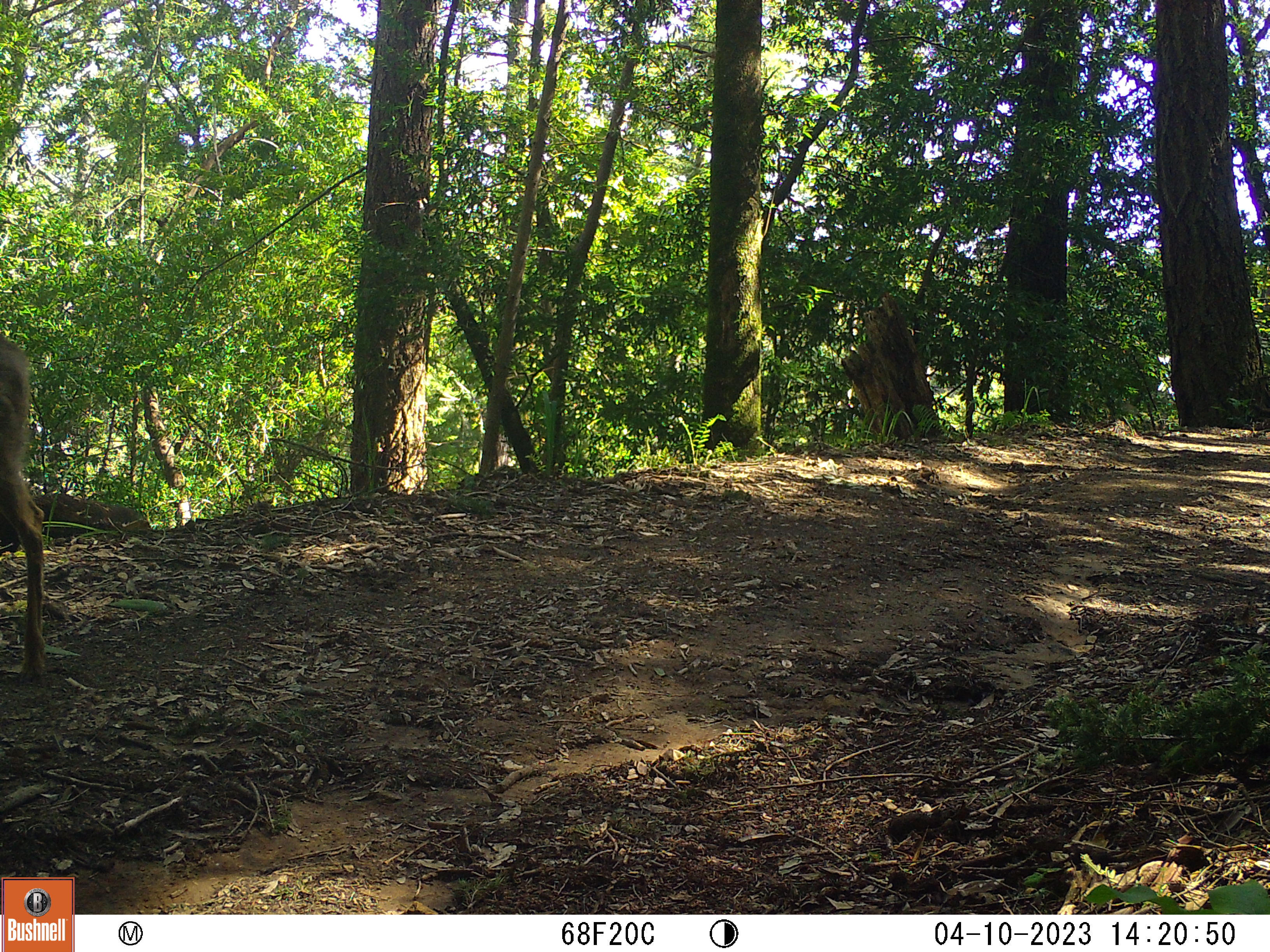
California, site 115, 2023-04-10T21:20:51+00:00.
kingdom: Animalia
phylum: Chordata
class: Mammalia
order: Artiodactyla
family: Cervidae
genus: Odocoileus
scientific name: Odocoileus hemionus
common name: mule deer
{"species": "mule deer (Odocoileus hemionus)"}